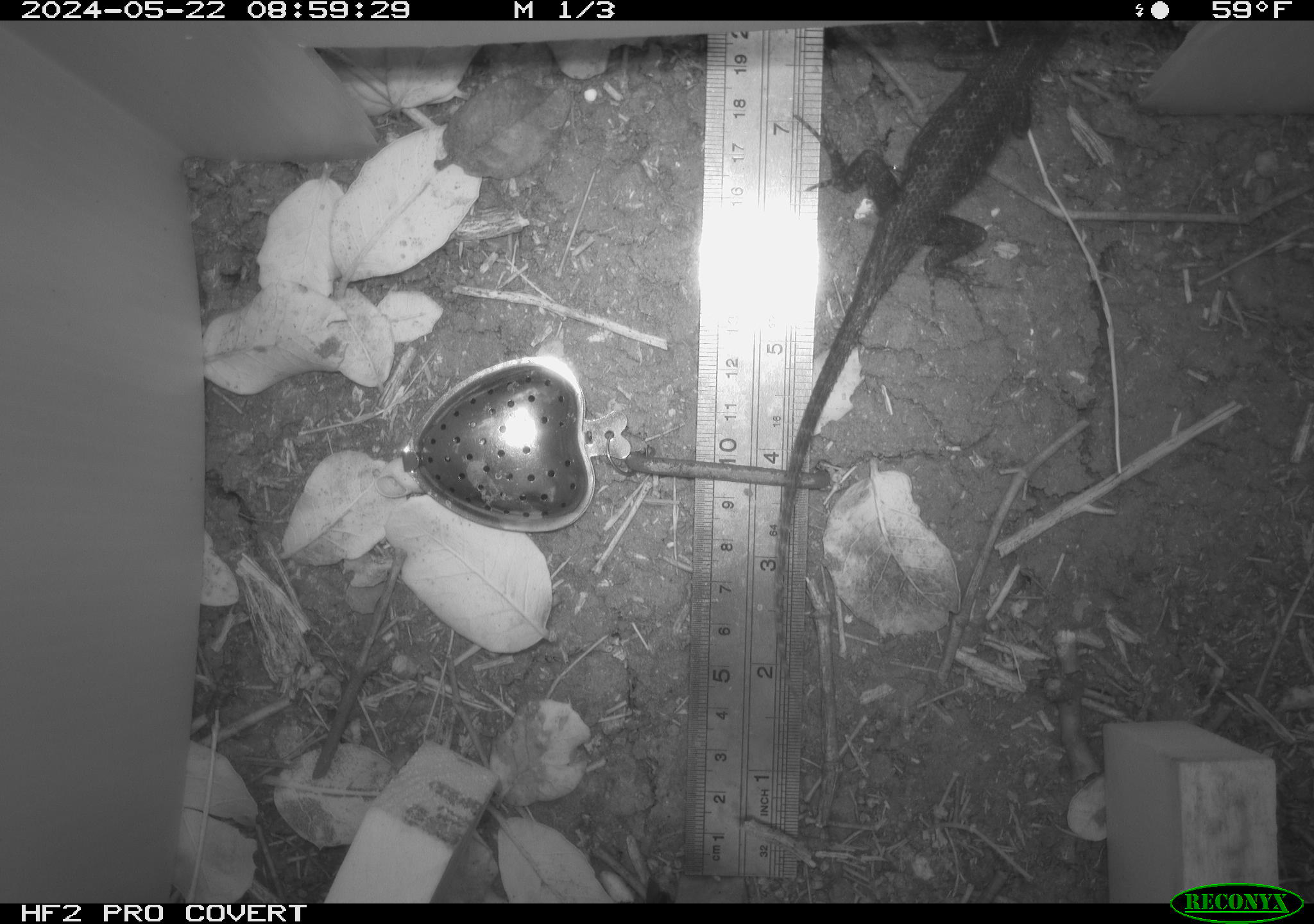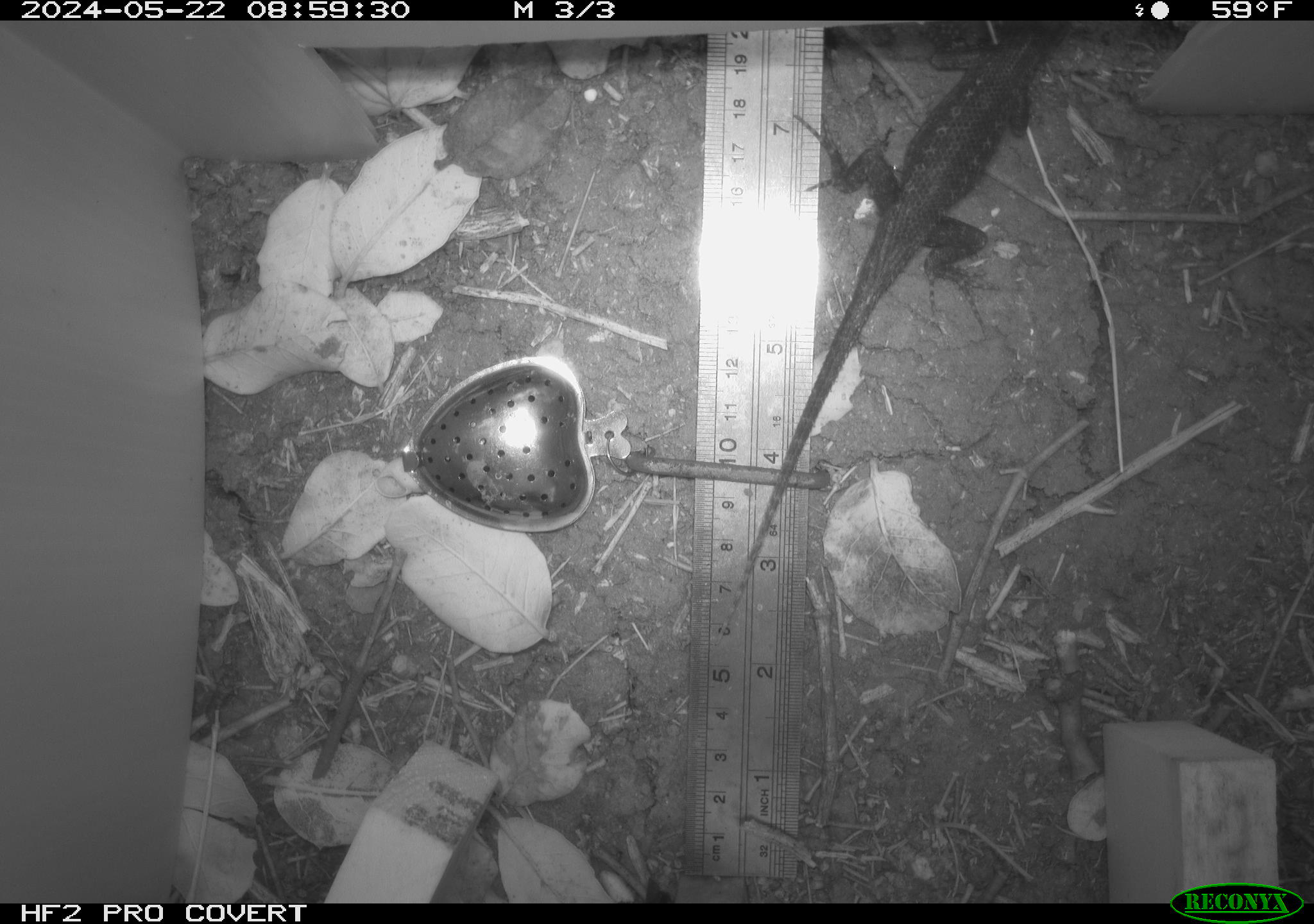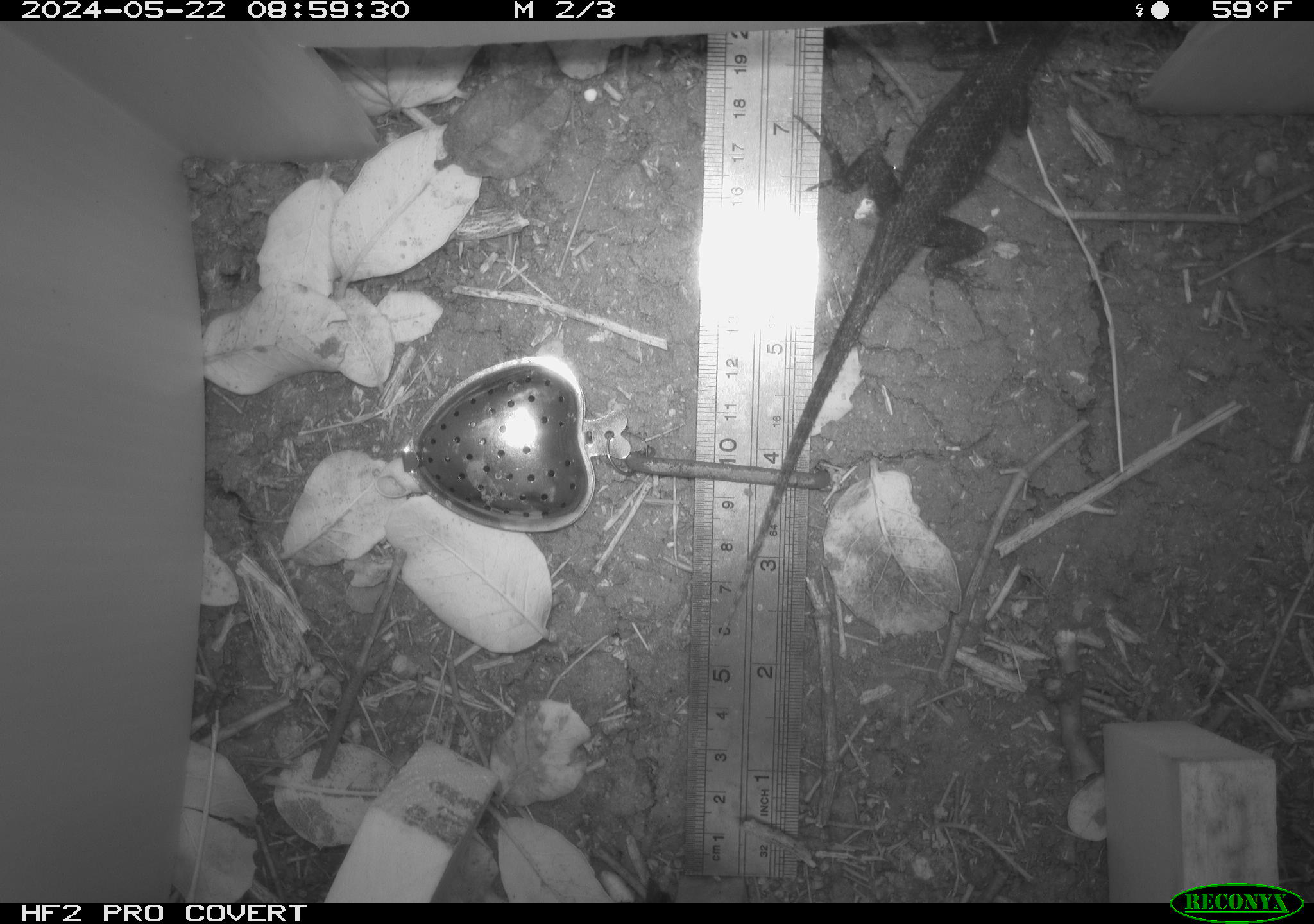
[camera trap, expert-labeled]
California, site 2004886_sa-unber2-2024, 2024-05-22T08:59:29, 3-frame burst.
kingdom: Animalia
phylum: Chordata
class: Reptilia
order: Squamata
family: Phrynosomatidae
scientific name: Phrynosomatidae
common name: phrynosomatid lizards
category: phrynosomatidae family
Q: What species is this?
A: Phrynosomatidae family (phrynosomatid lizards) (Phrynosomatidae).